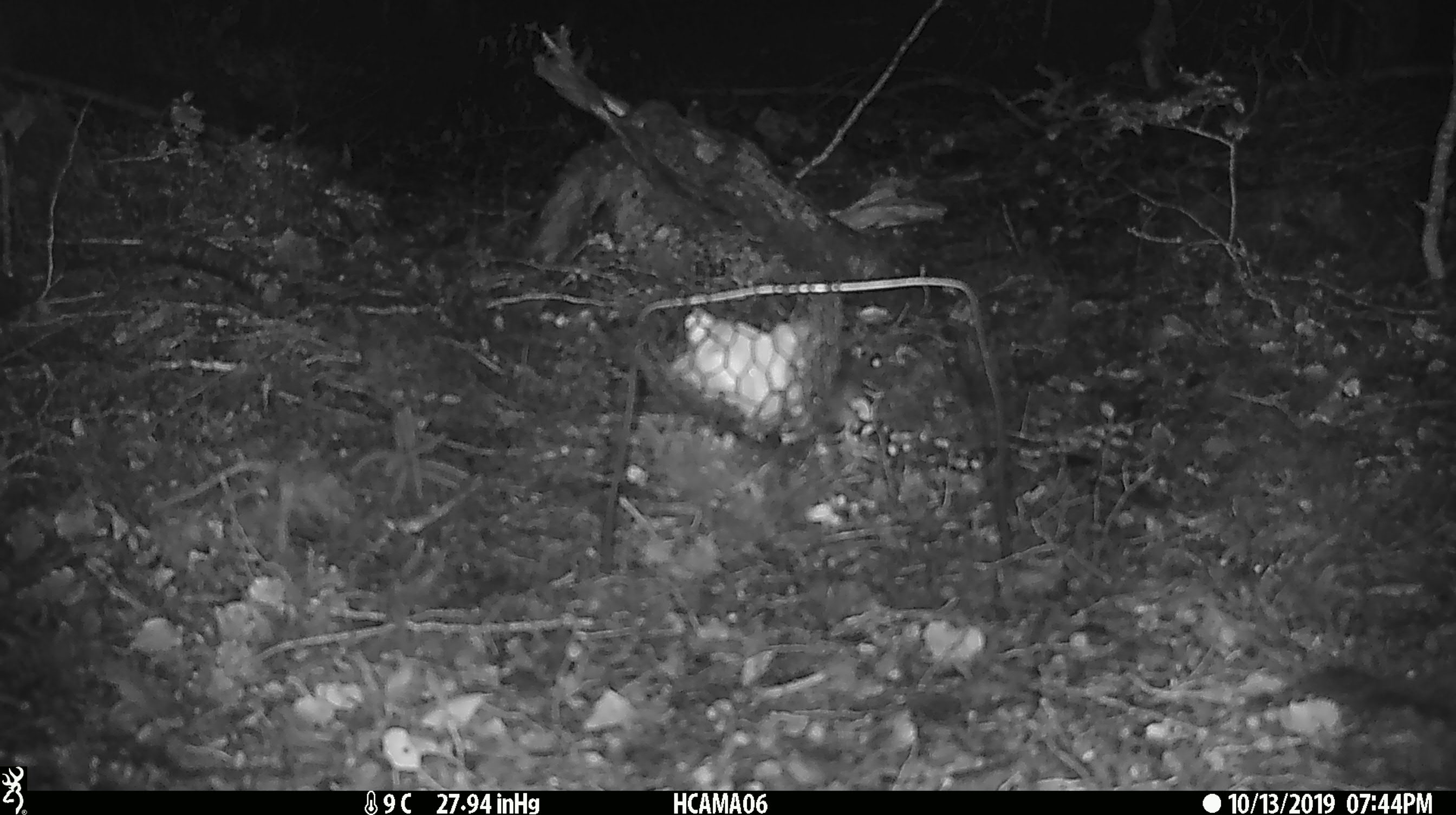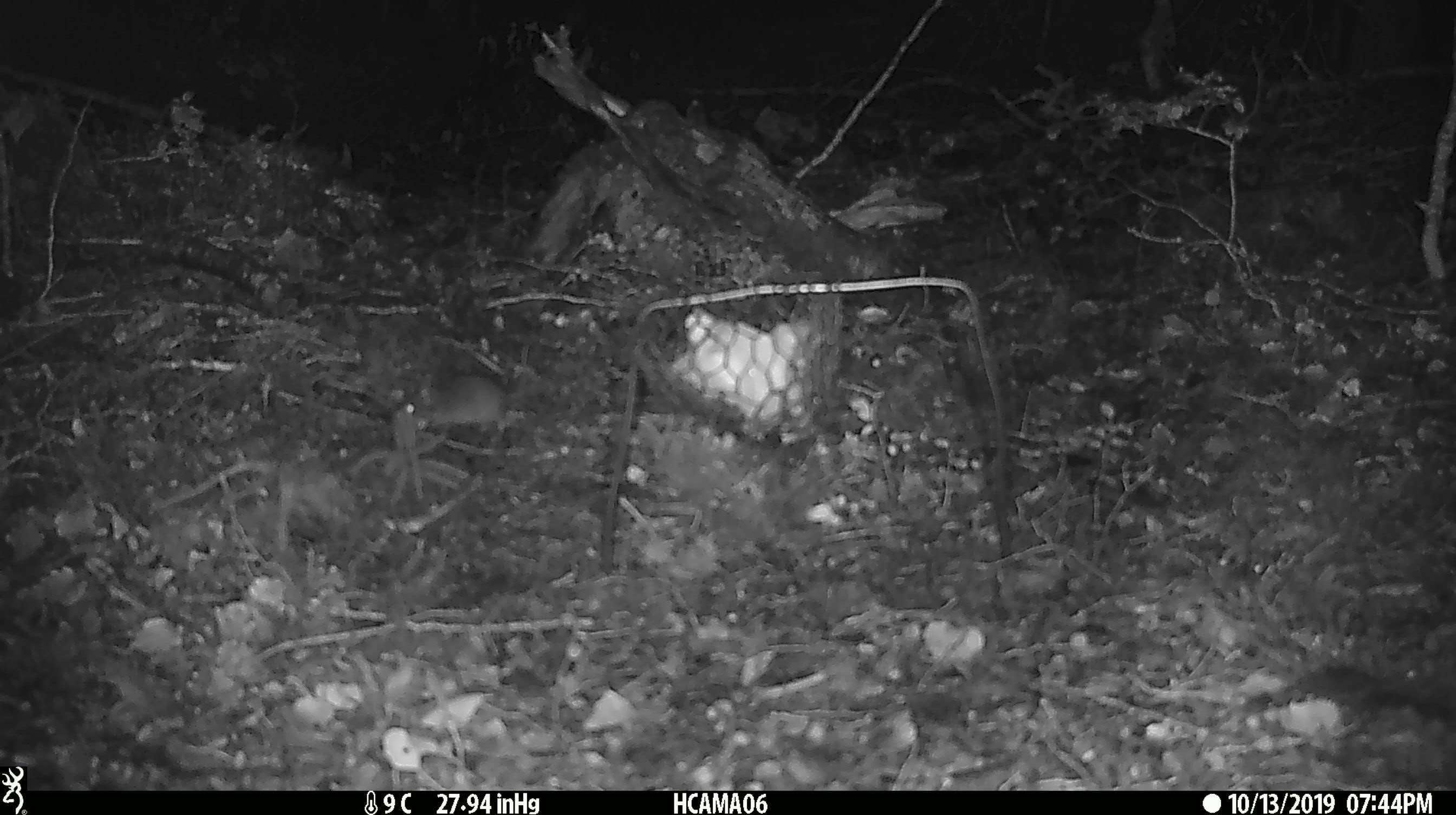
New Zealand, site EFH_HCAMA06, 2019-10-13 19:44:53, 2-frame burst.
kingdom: Animalia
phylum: Chordata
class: Mammalia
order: Rodentia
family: Muridae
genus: Mus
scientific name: Mus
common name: mouse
Mouse (Mus).